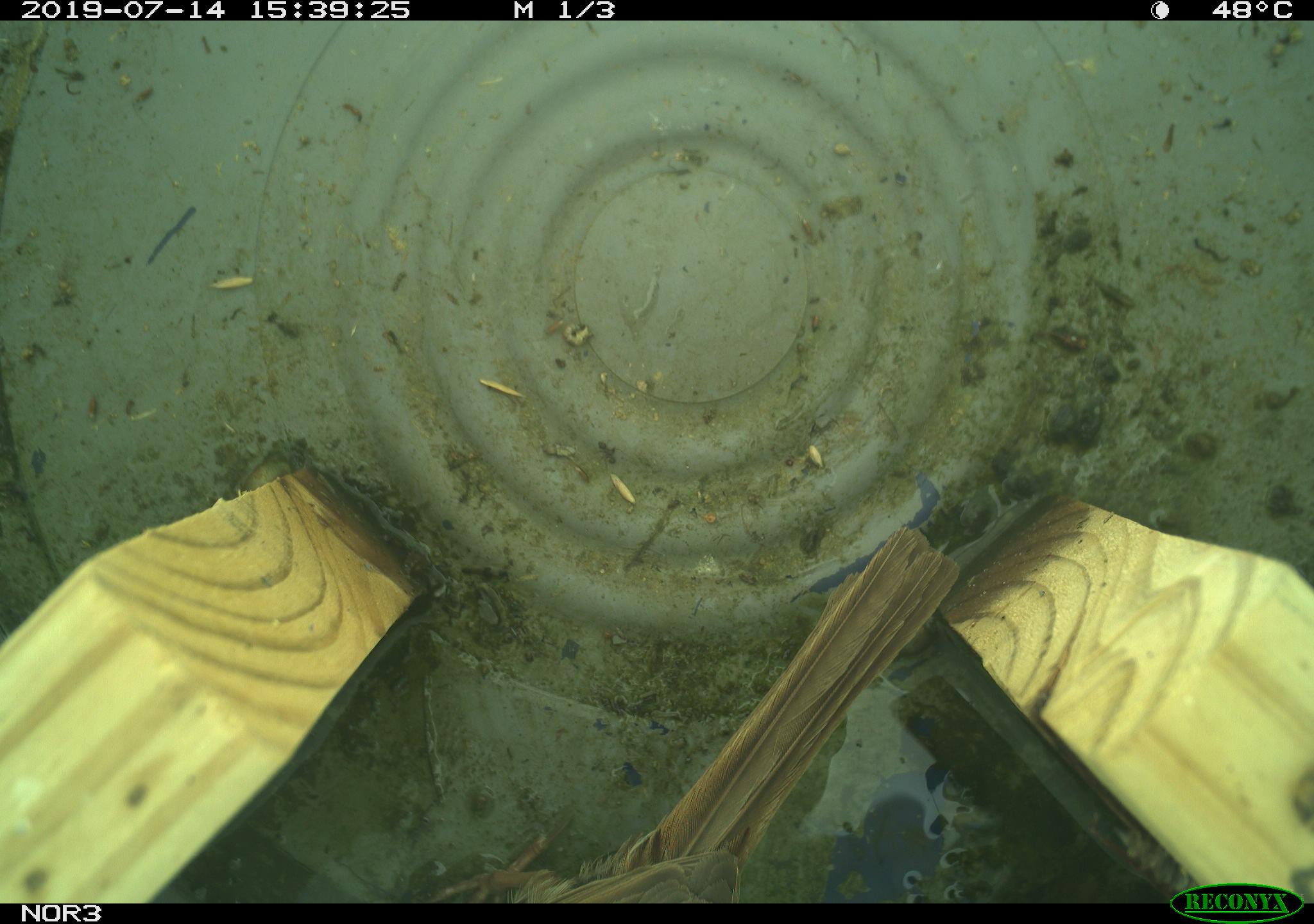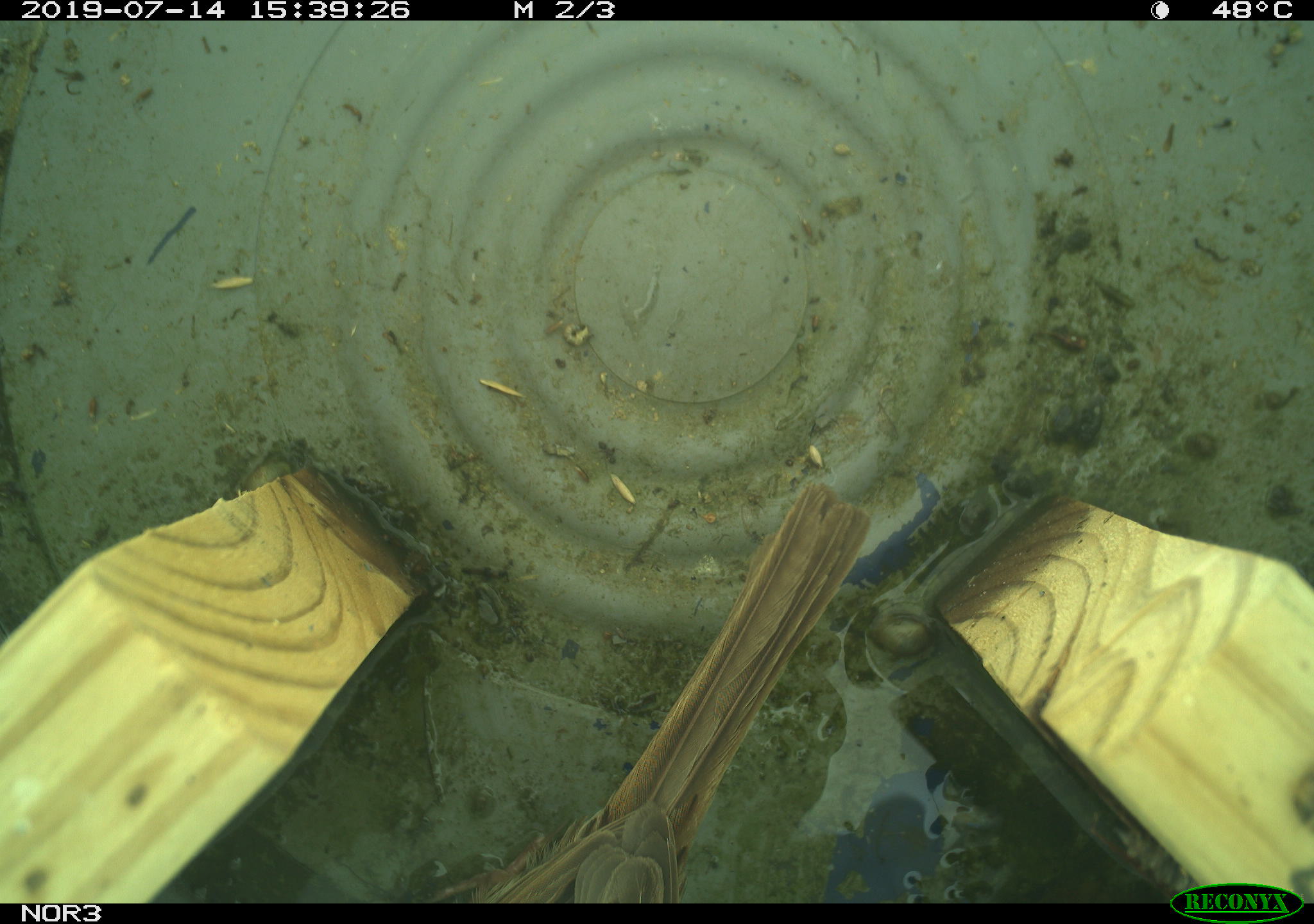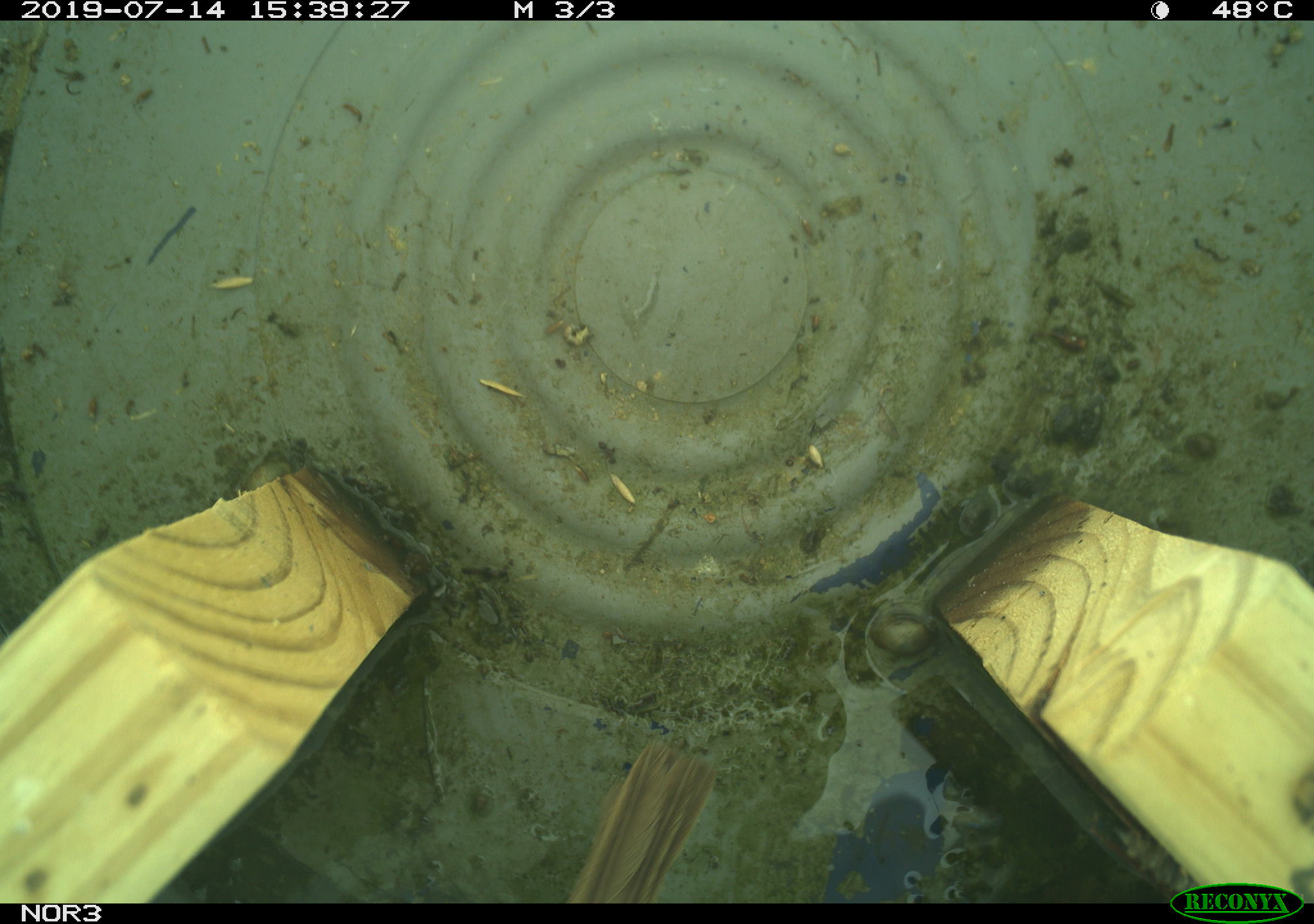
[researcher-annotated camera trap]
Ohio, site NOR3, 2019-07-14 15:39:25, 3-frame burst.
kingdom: Animalia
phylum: Chordata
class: Aves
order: Passeriformes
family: Passerellidae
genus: Melospiza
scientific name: Melospiza melodia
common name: song sparrow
Song sparrow (Melospiza melodia).